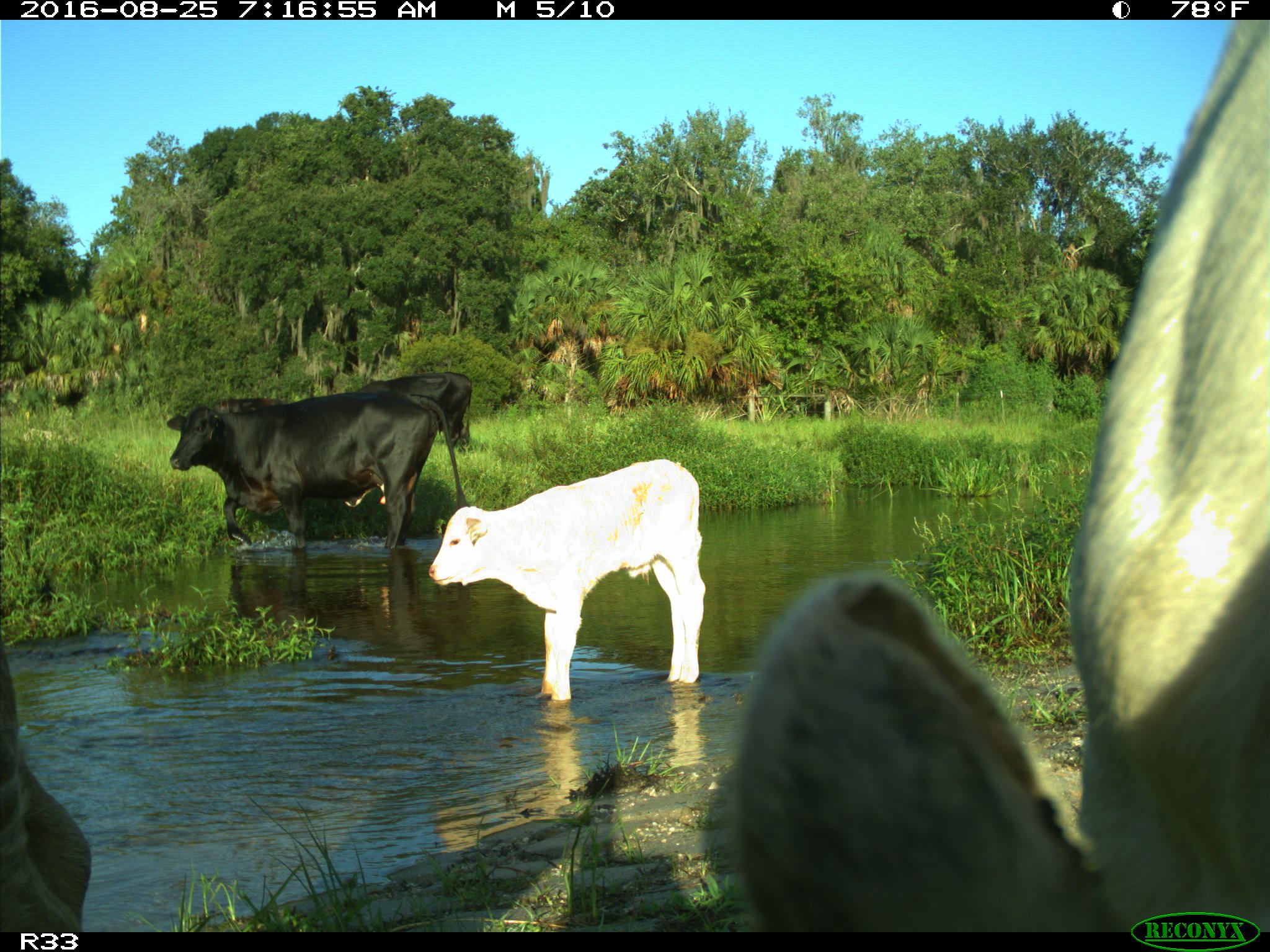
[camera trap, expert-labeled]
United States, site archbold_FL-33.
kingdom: Animalia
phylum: Chordata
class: Mammalia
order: Artiodactyla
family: Bovidae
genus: Bos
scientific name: Bos taurus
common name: domestic cow